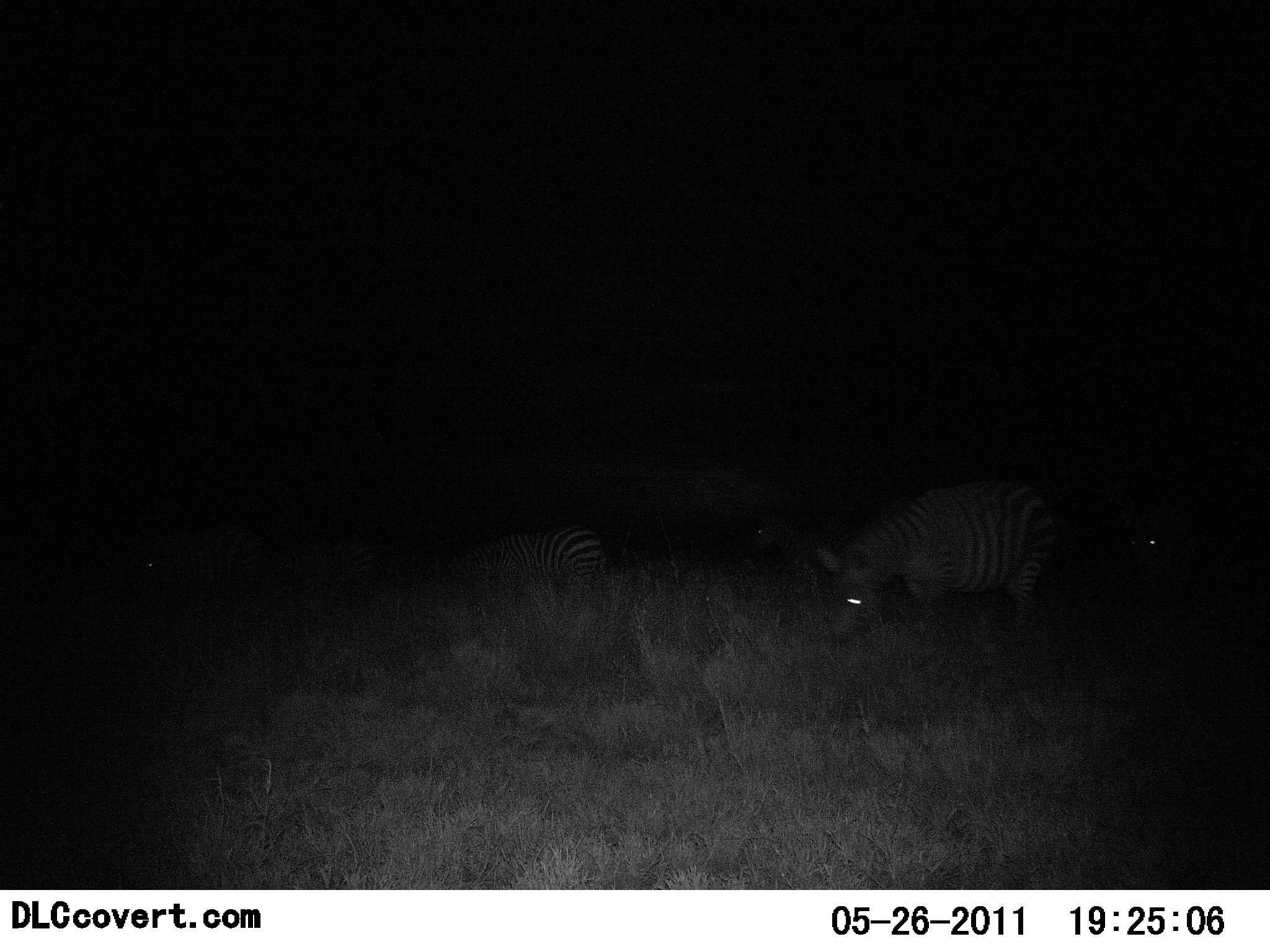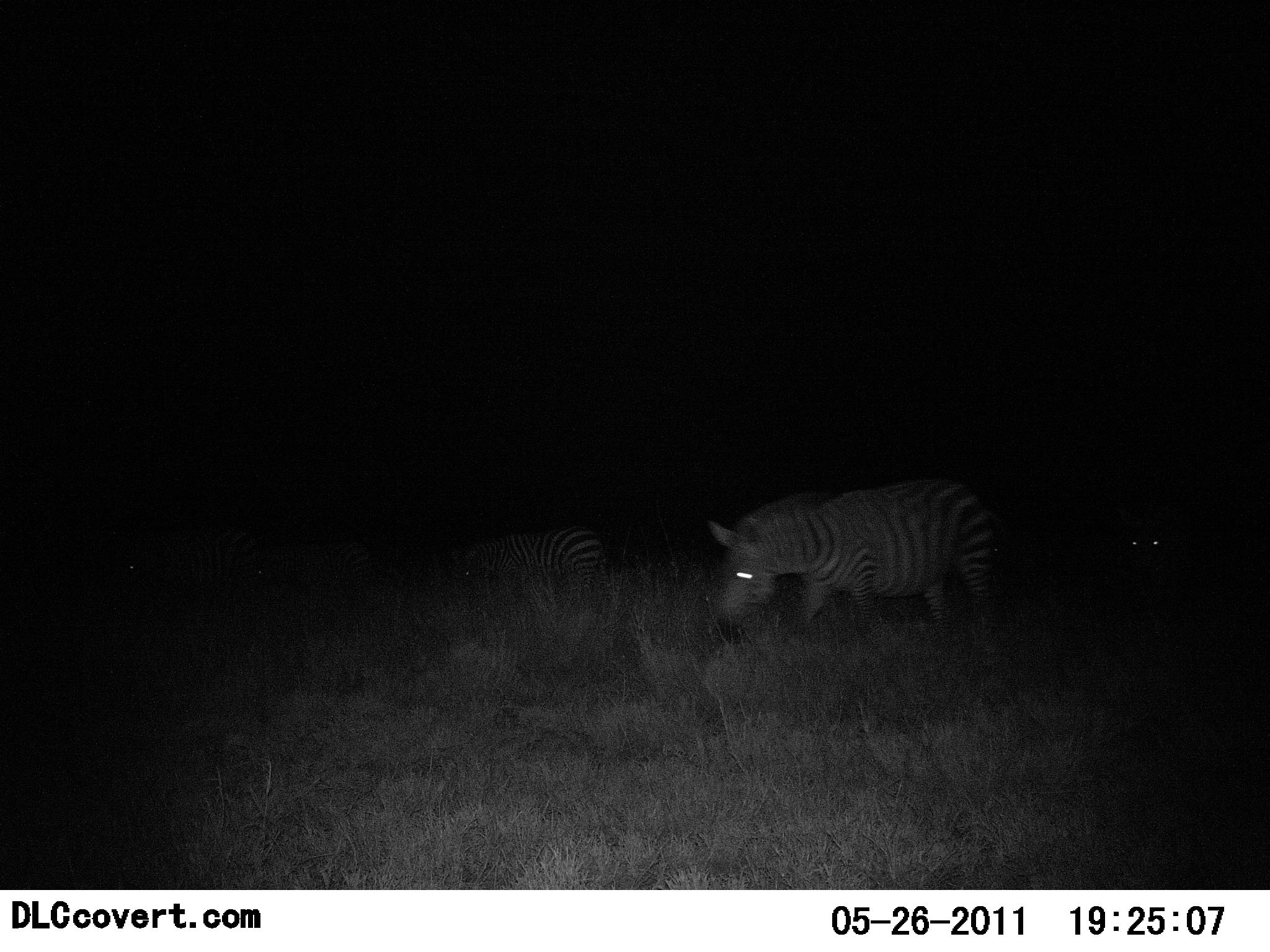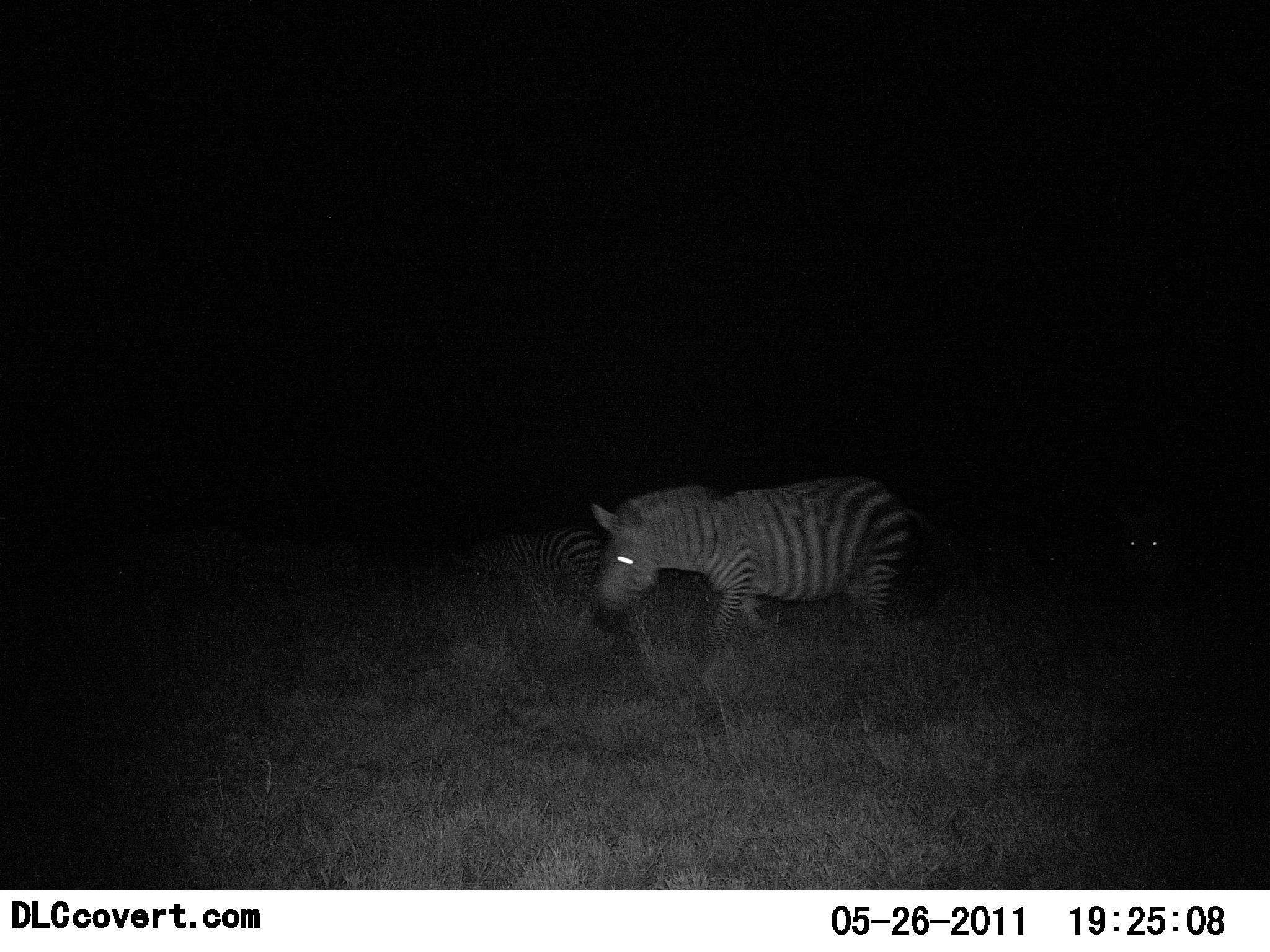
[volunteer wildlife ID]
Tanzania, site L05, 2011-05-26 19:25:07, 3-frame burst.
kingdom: Animalia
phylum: Chordata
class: Mammalia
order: Perissodactyla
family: Equidae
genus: Equus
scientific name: Equus quagga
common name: plains zebra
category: zebra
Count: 4.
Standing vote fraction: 18%.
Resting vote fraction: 0%.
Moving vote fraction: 64%.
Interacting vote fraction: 0%.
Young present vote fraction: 0%.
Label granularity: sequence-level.